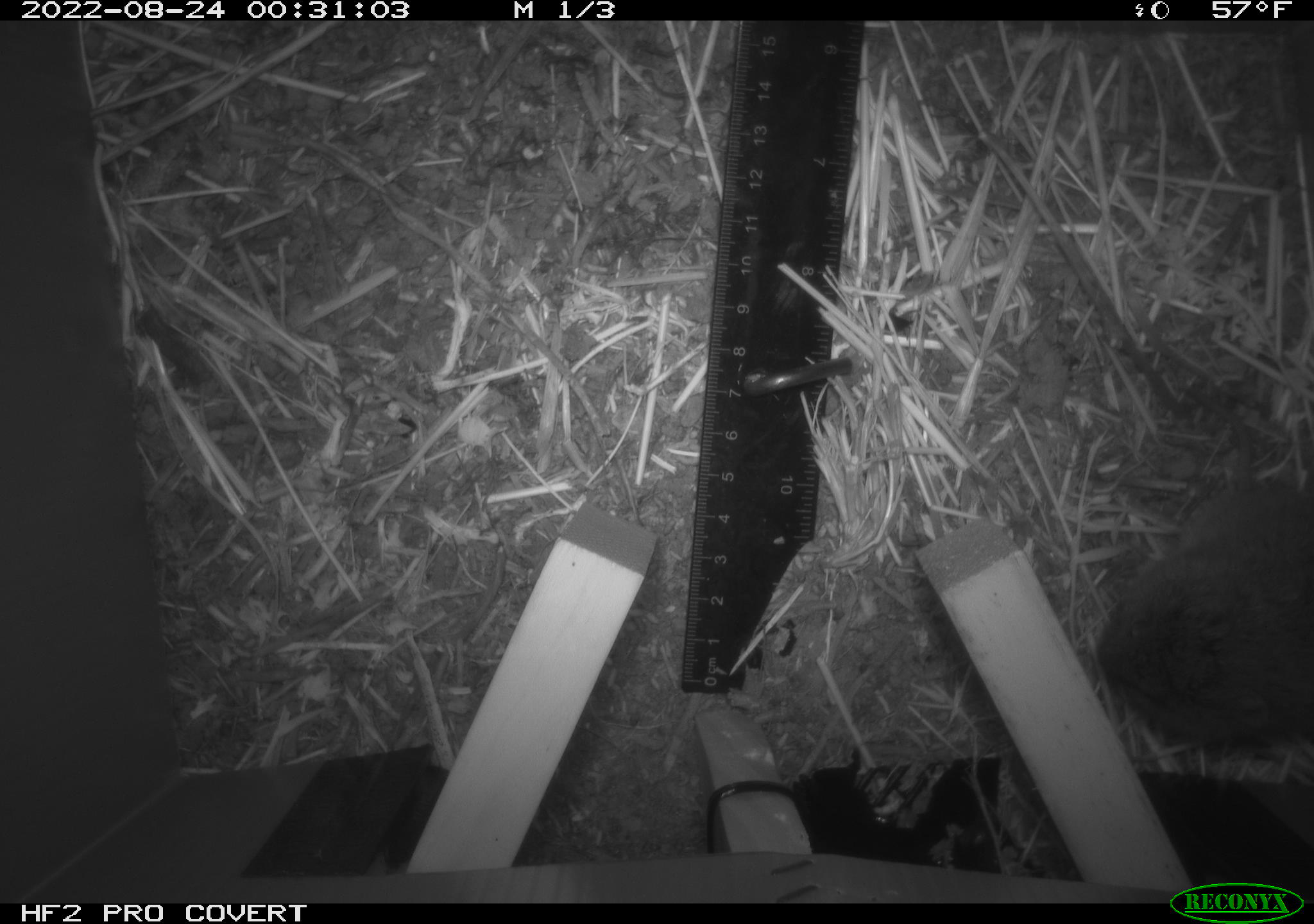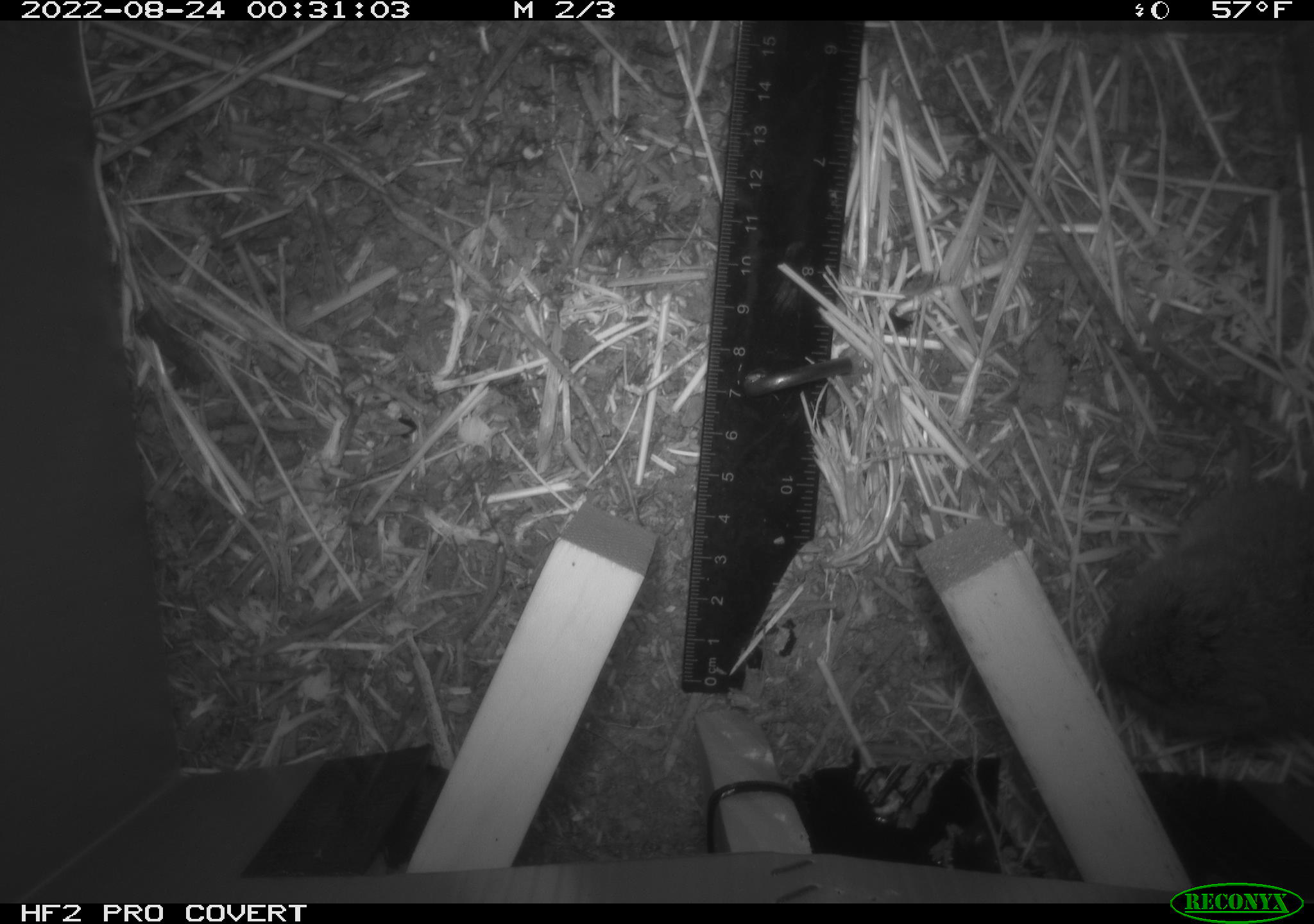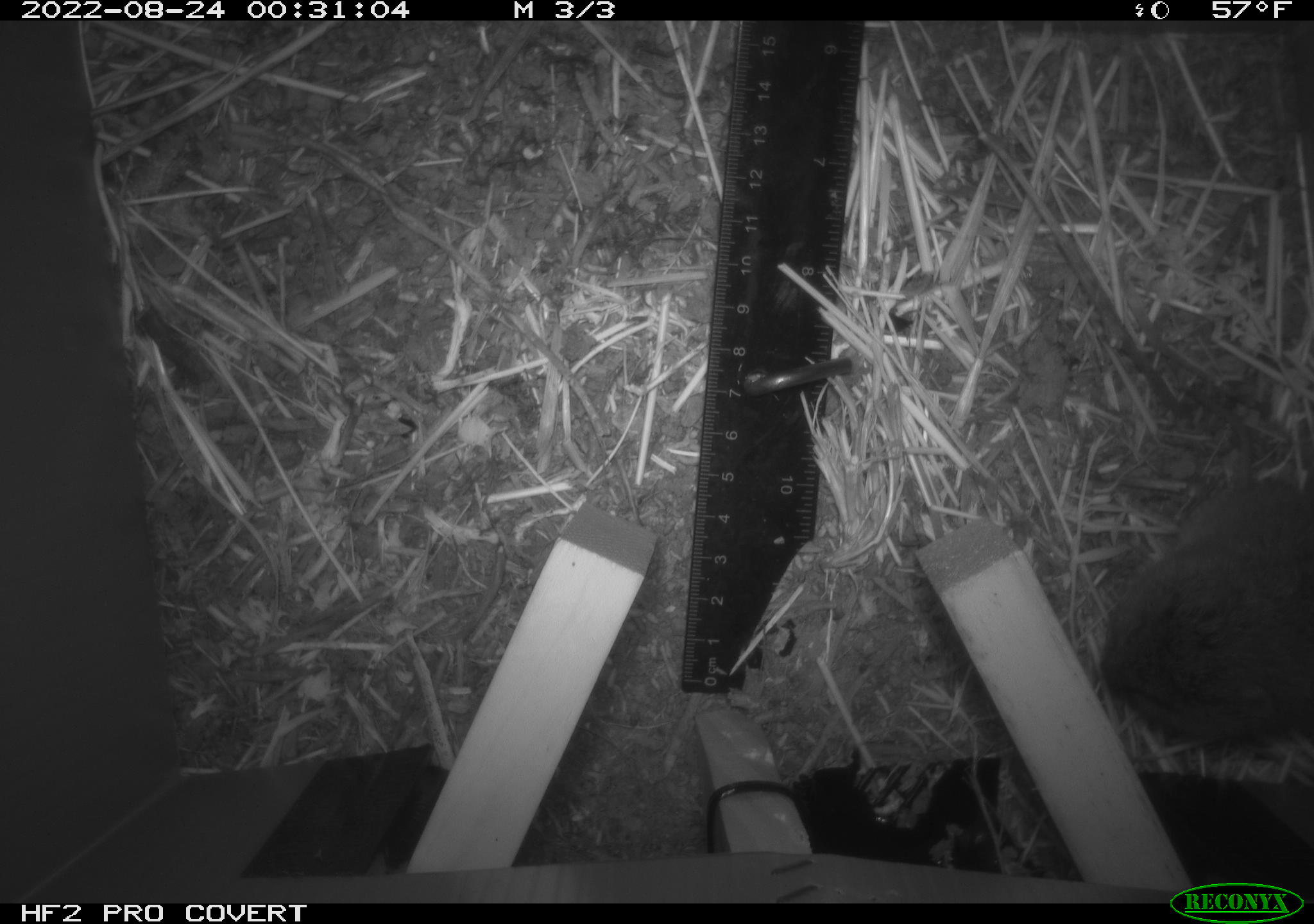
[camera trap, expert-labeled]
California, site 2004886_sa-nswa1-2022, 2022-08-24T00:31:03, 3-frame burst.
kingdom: Animalia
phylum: Chordata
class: Mammalia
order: Rodentia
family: Cricetidae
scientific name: Cricetidae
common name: hamsters, voles, lemmings, and allies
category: cricetidae family